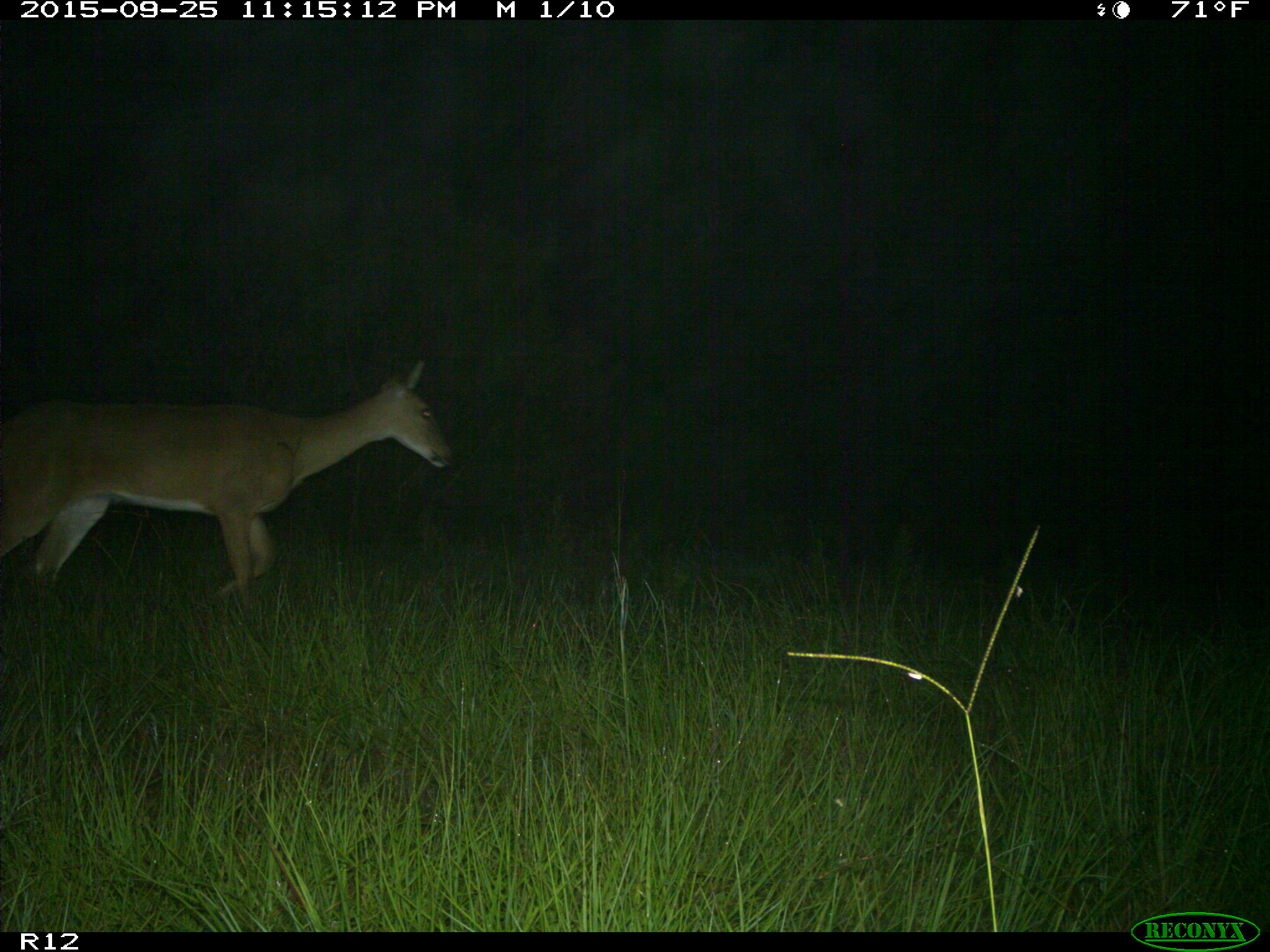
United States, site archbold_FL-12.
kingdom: Animalia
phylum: Chordata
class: Mammalia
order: Artiodactyla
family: Cervidae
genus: Odocoileus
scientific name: Odocoileus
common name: deer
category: unidentified deer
Unidentified deer (deer) (Odocoileus).